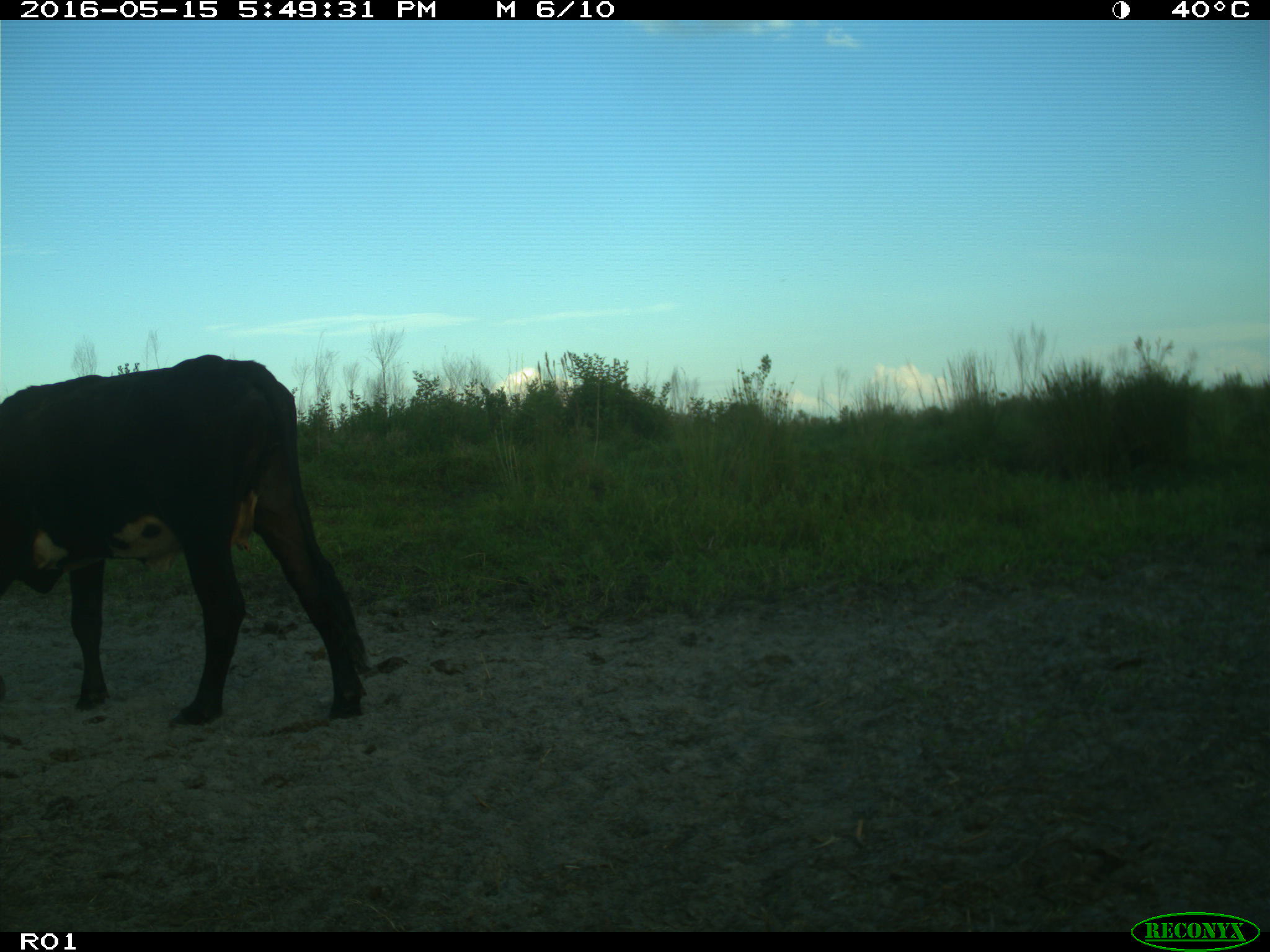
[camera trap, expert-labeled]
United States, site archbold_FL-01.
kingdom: Animalia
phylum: Chordata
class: Mammalia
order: Artiodactyla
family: Bovidae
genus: Bos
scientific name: Bos taurus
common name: domestic cow